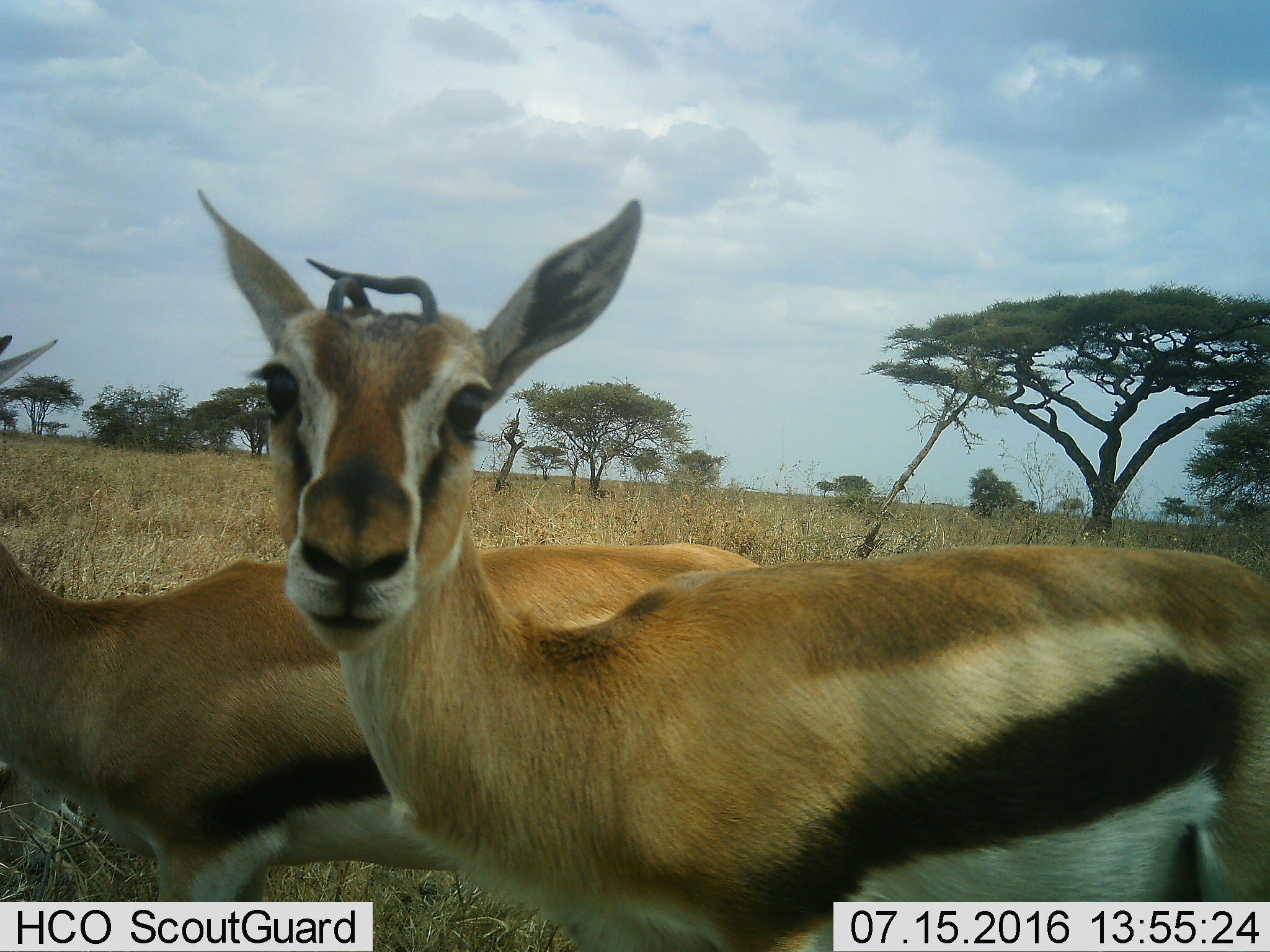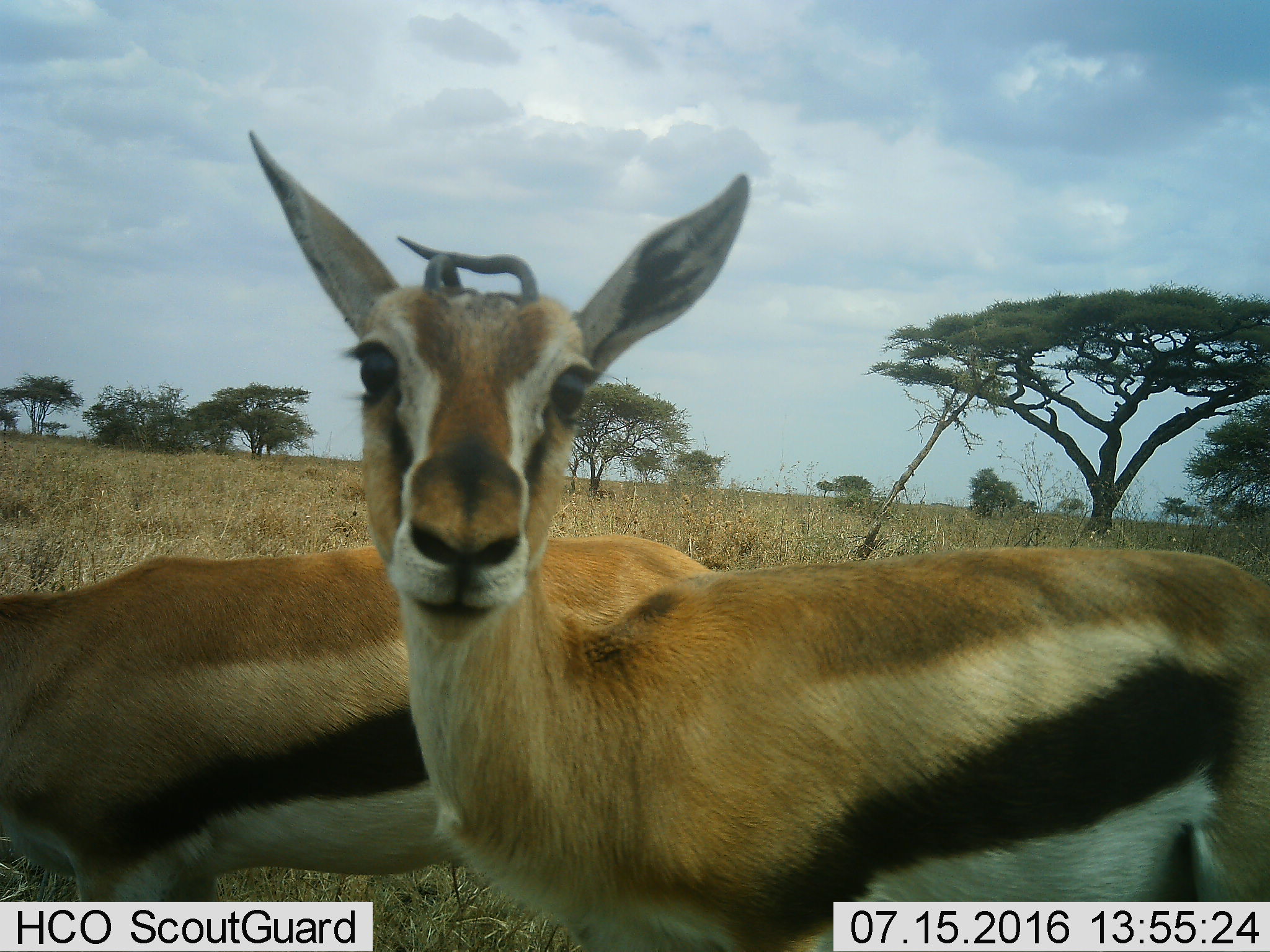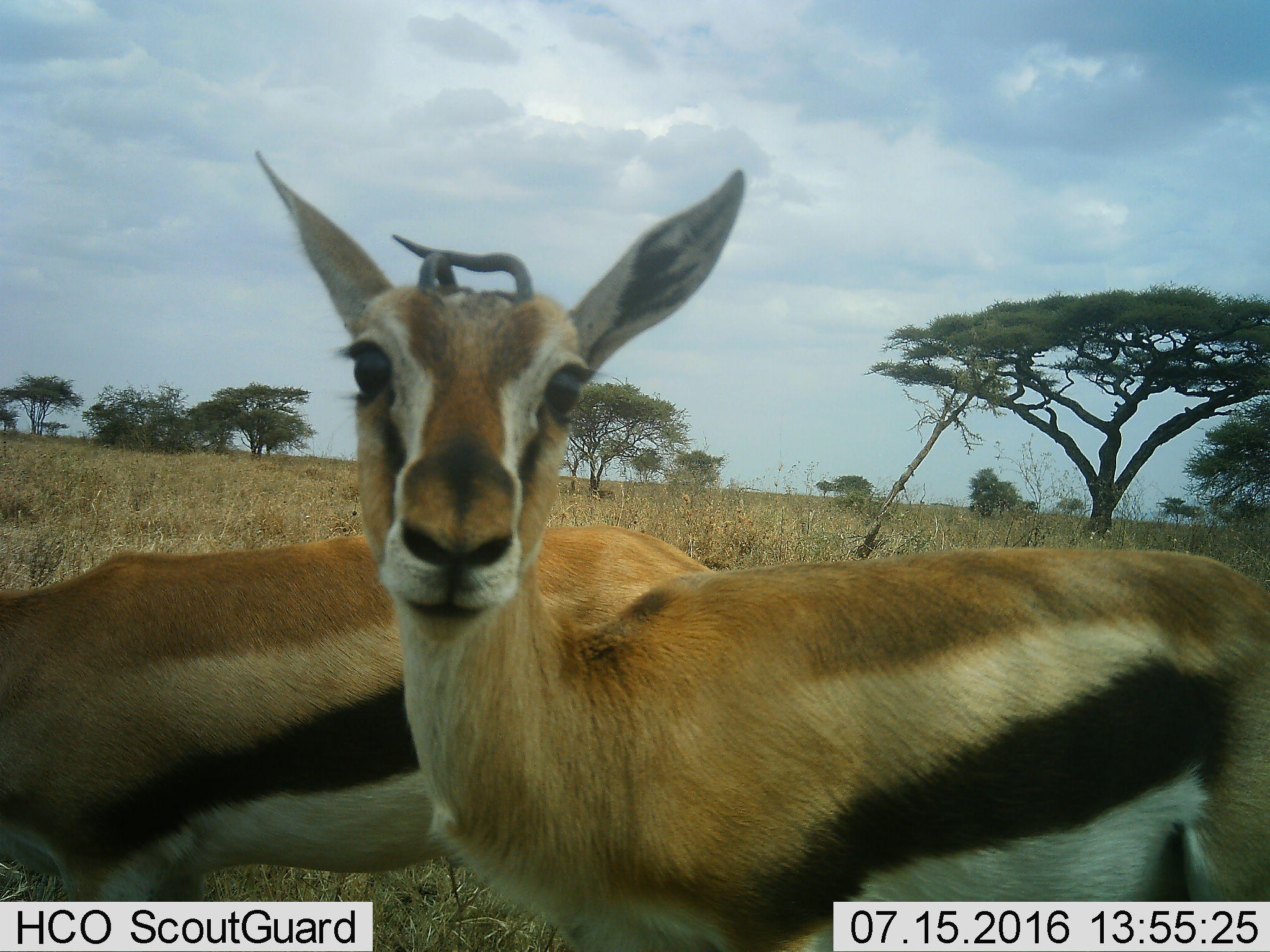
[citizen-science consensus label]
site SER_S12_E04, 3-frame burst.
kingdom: Animalia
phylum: Chordata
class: Mammalia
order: Artiodactyla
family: Bovidae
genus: Eudorcas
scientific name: Eudorcas thomsonii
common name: thomson's gazelle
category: gazellethomsons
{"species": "gazellethomsons (thomson's gazelle) (Eudorcas thomsonii)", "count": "2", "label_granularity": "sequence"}